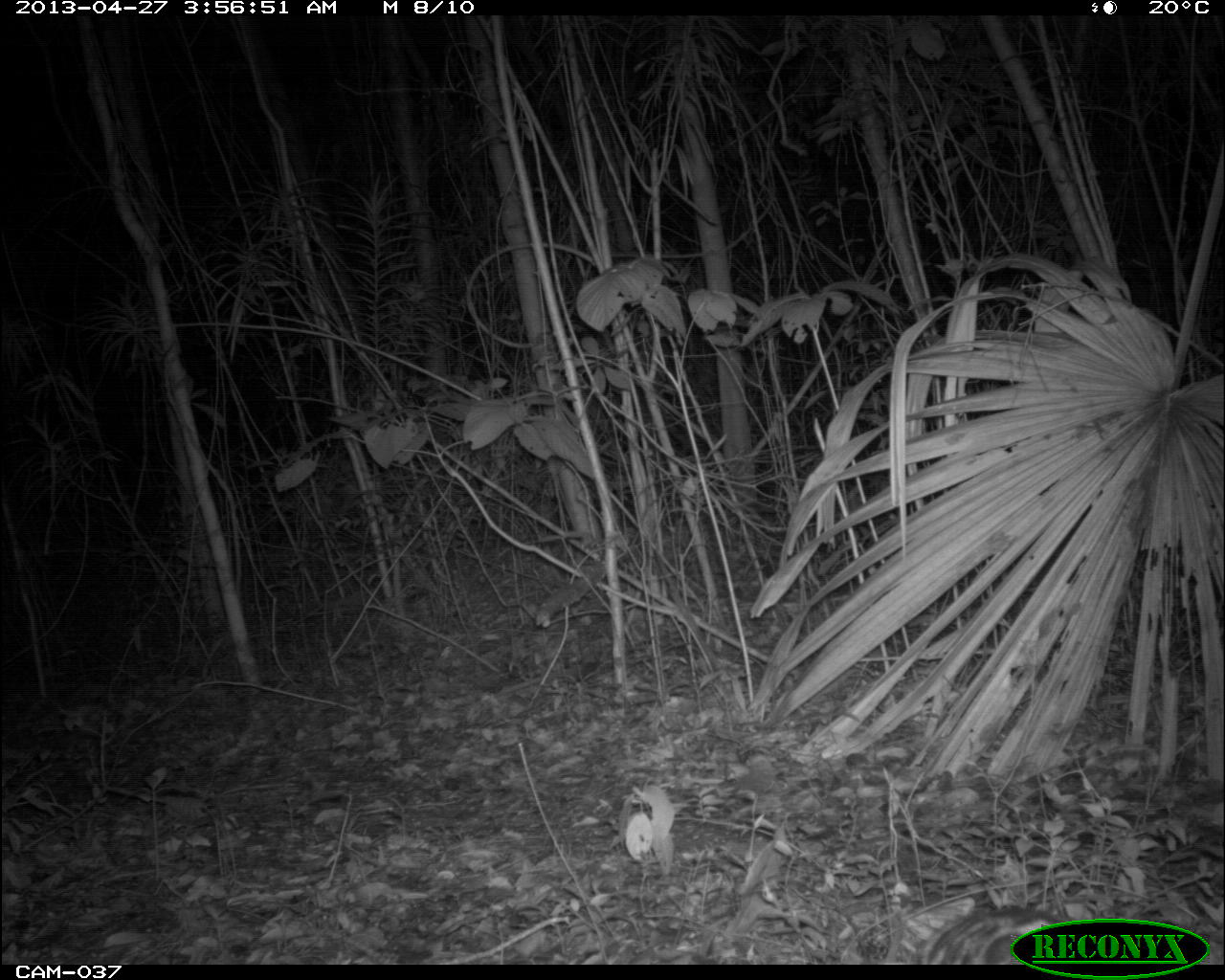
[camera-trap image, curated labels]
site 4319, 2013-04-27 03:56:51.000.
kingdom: Animalia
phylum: Chordata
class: Mammalia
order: Carnivora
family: Felidae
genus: Leopardus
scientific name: Leopardus pardalis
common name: ocelot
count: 1